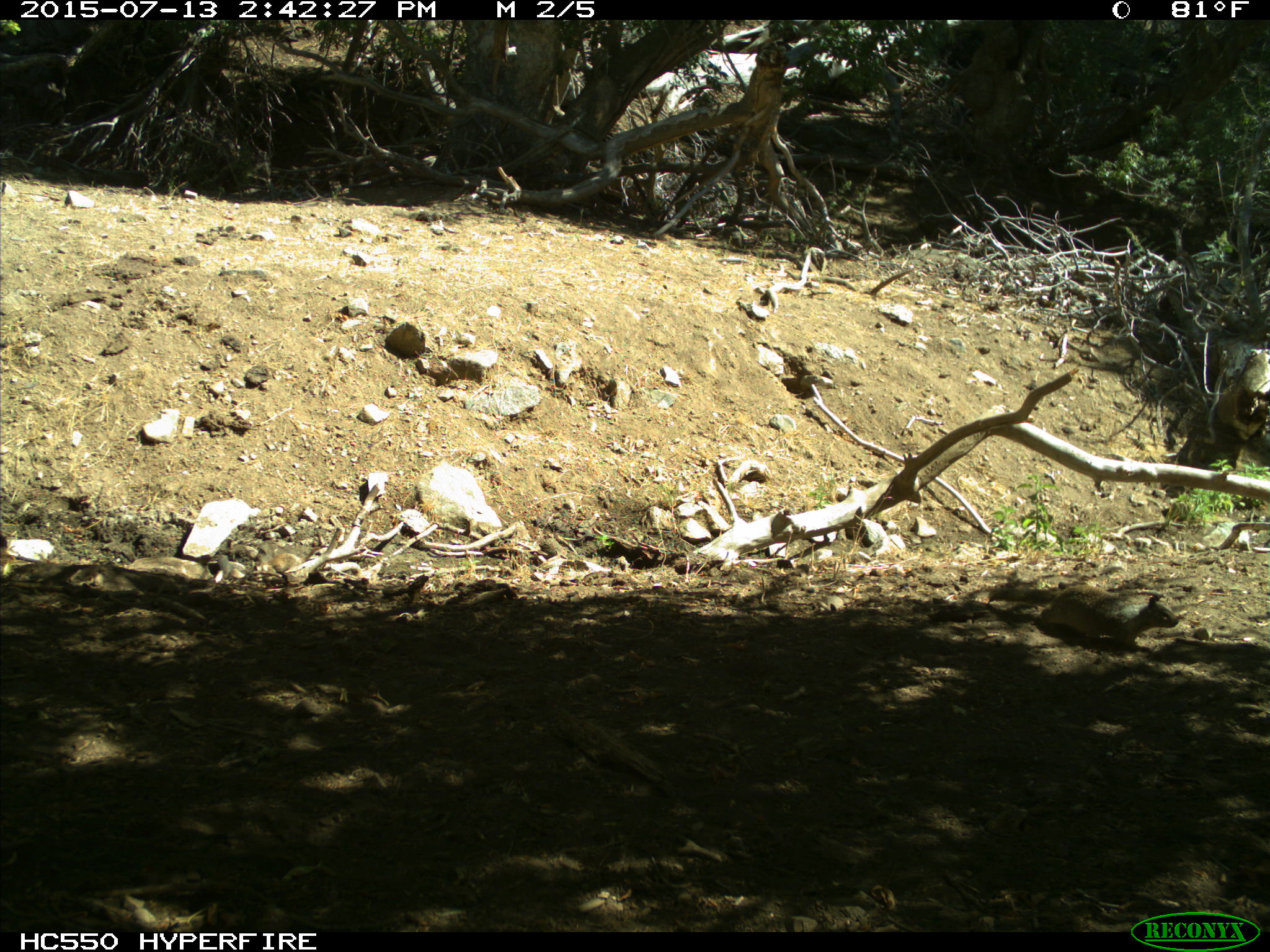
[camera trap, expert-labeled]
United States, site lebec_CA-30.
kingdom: Animalia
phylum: Chordata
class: Mammalia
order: Rodentia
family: Sciuridae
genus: Otospermophilus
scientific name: Otospermophilus beecheyi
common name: california ground squirrel